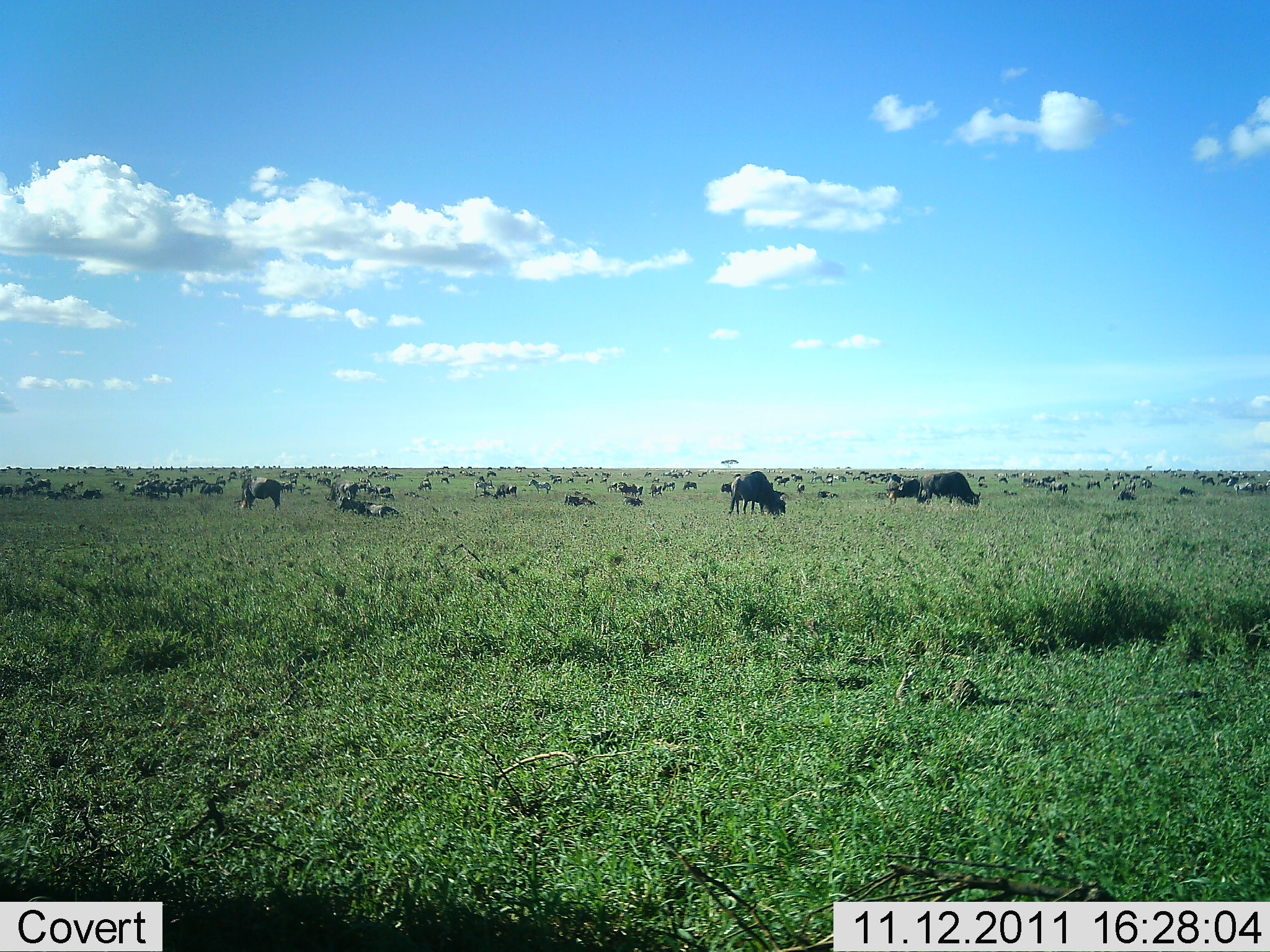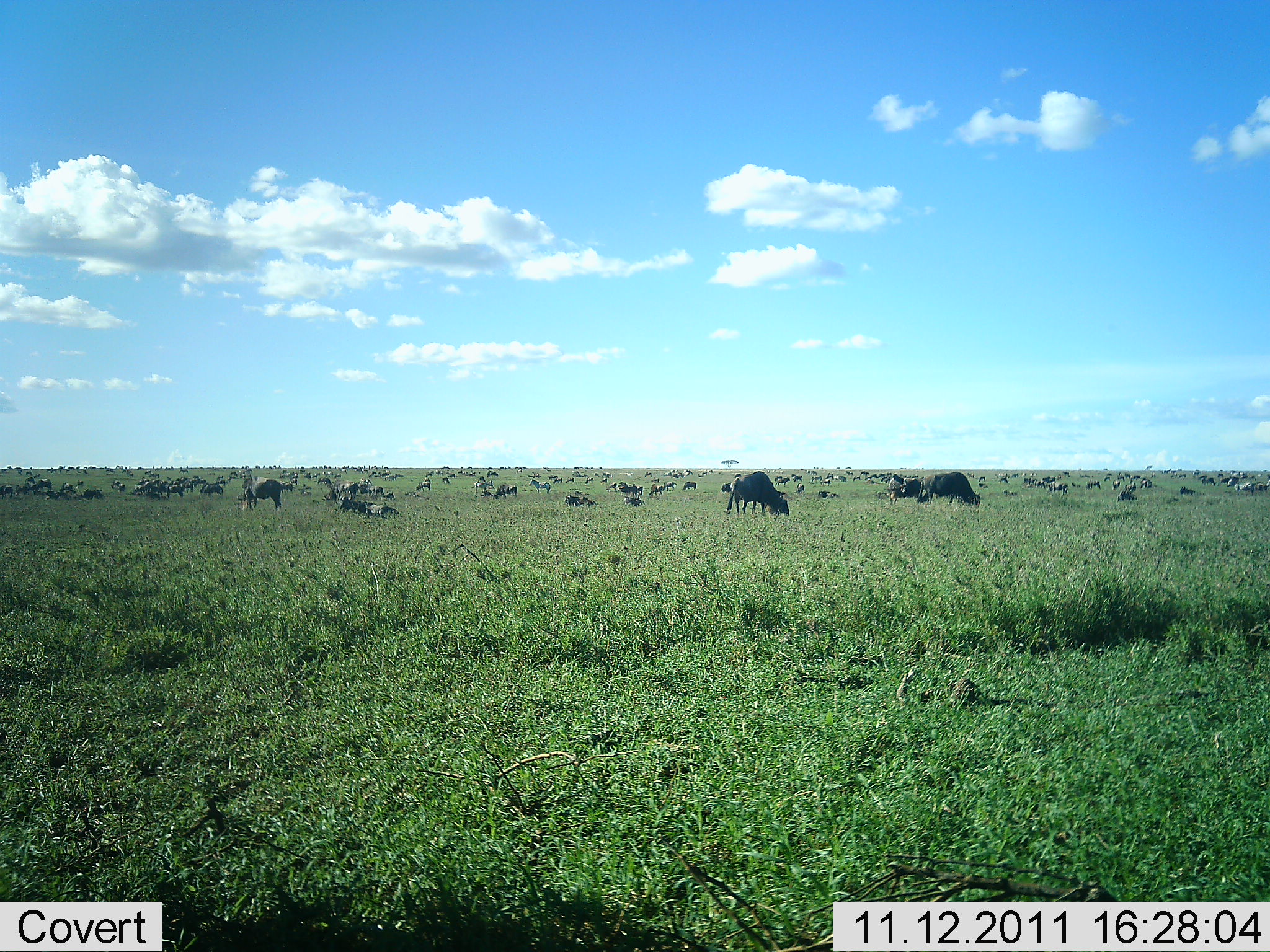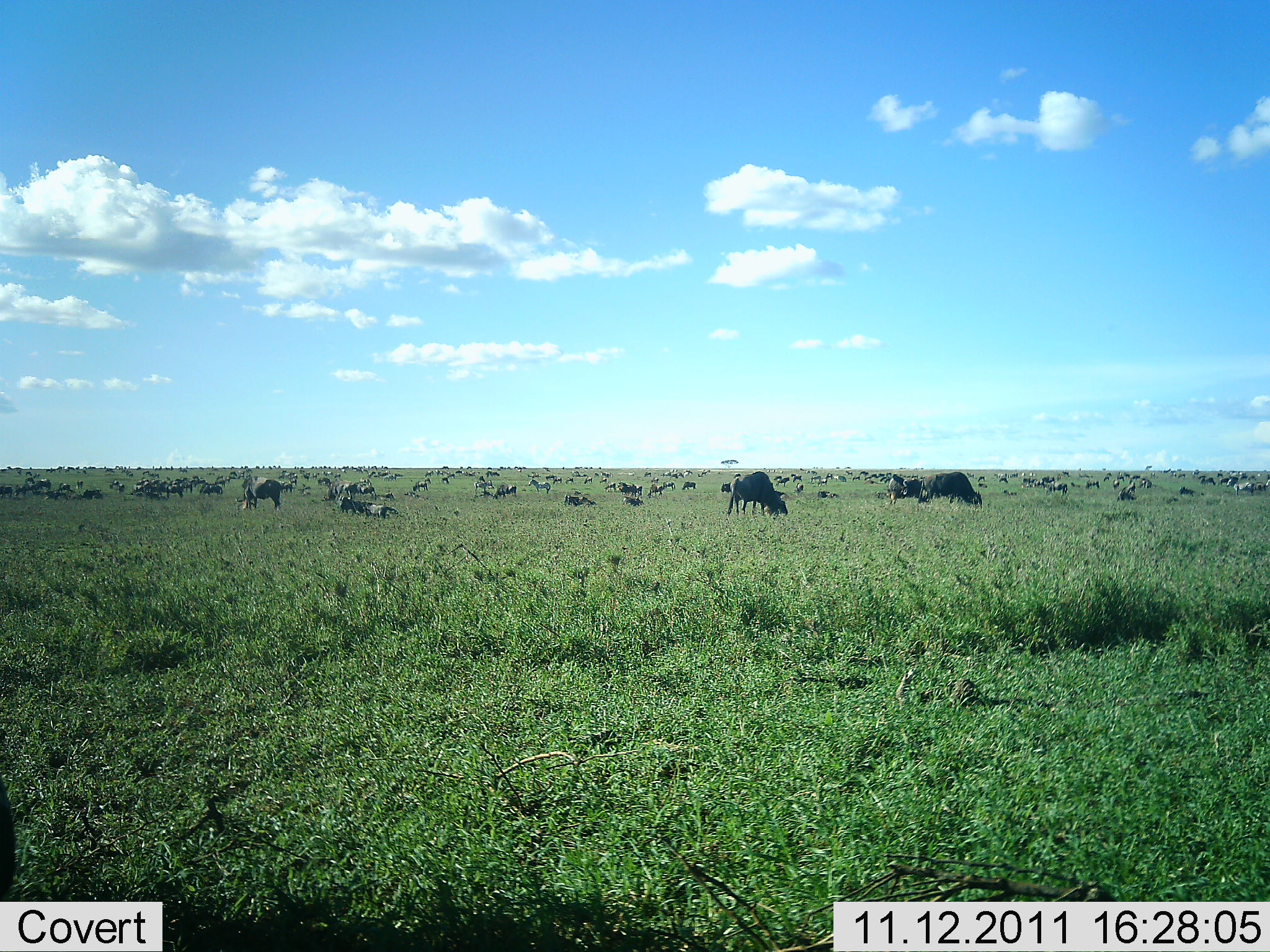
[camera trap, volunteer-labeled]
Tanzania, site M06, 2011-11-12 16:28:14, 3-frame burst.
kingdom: Animalia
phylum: Chordata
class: Mammalia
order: Artiodactyla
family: Bovidae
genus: Connochaetes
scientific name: Connochaetes taurinus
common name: blue wildebeest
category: wildebeest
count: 51+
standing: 47%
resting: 33%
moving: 33%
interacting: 13%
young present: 0%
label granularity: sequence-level